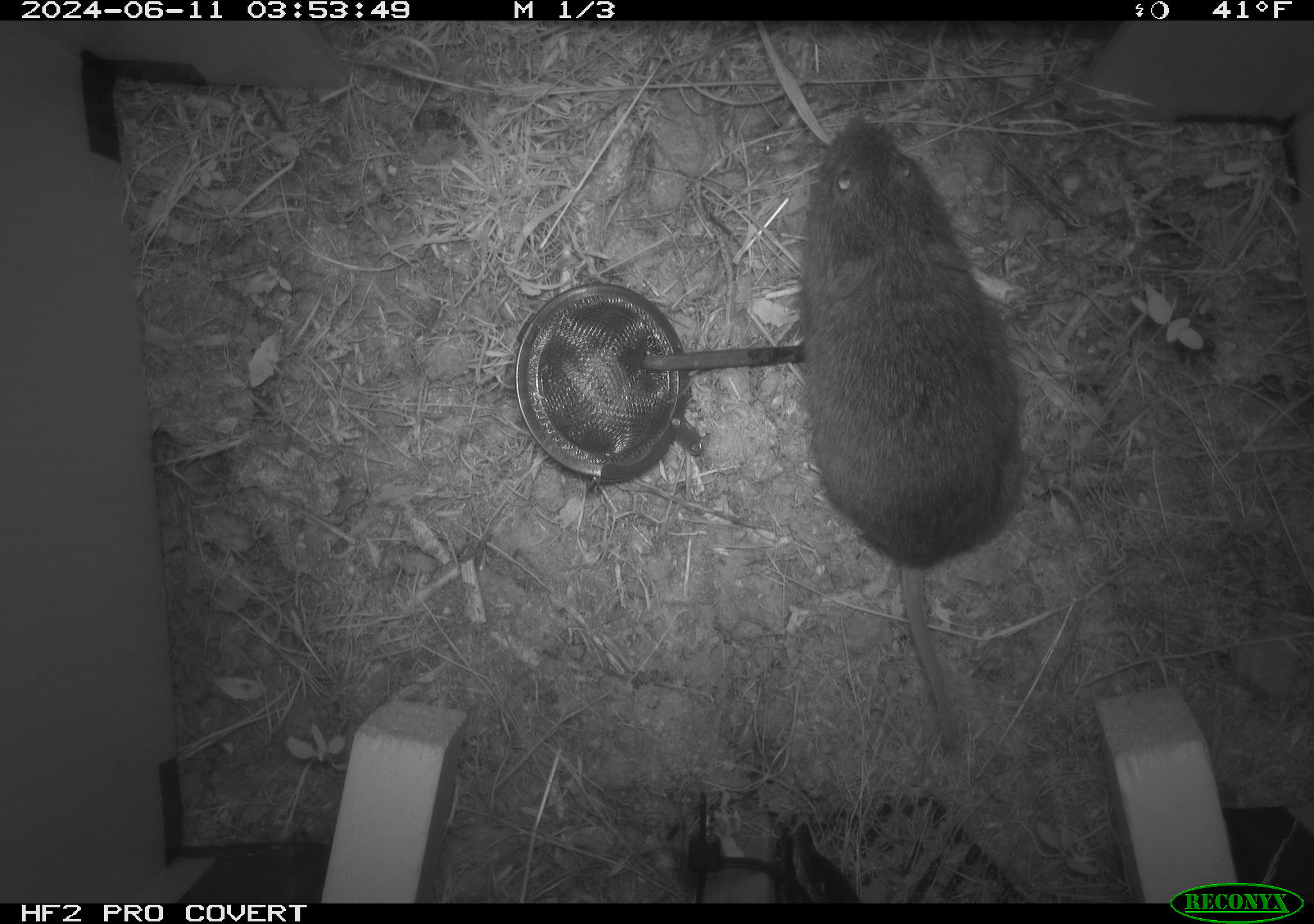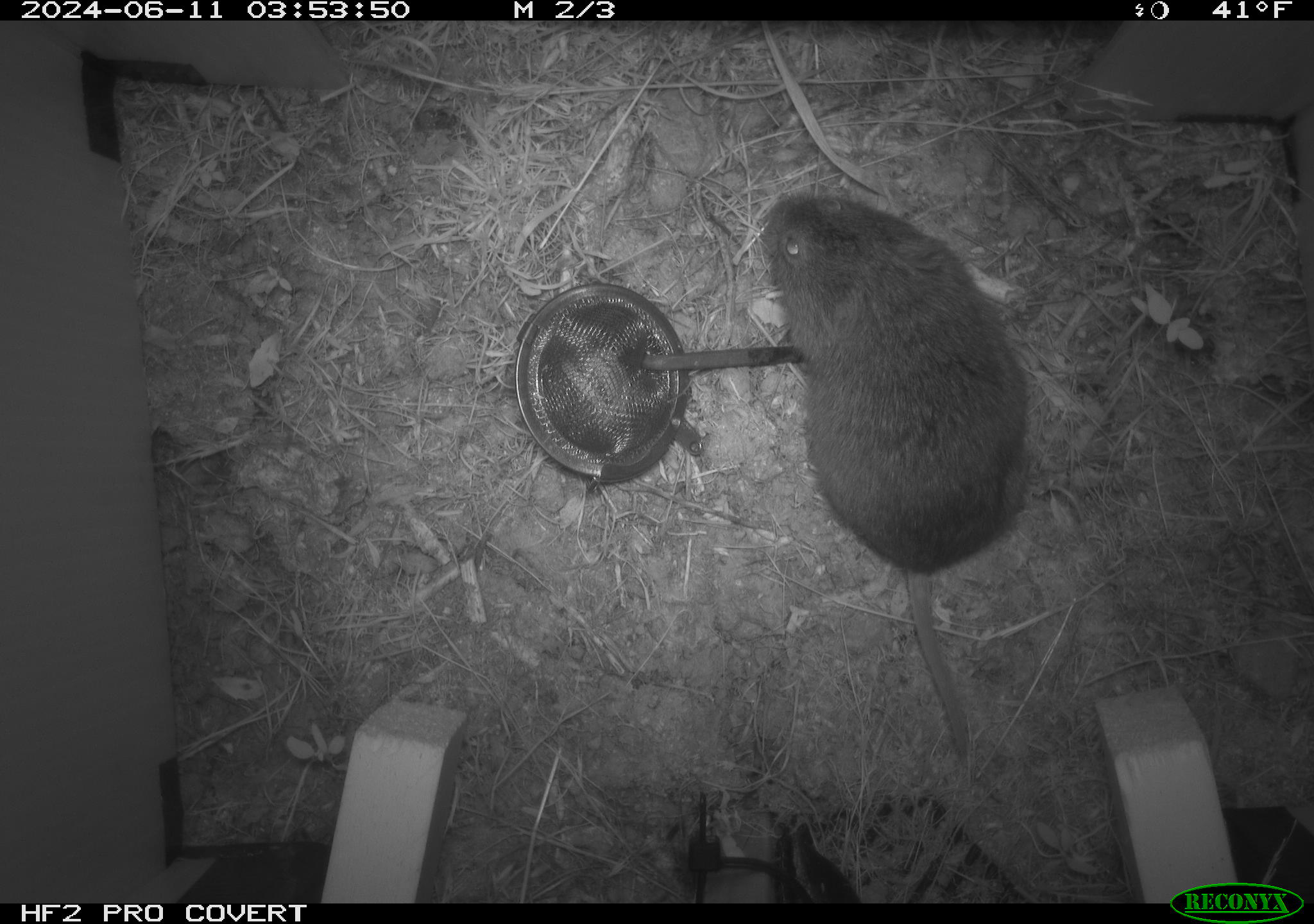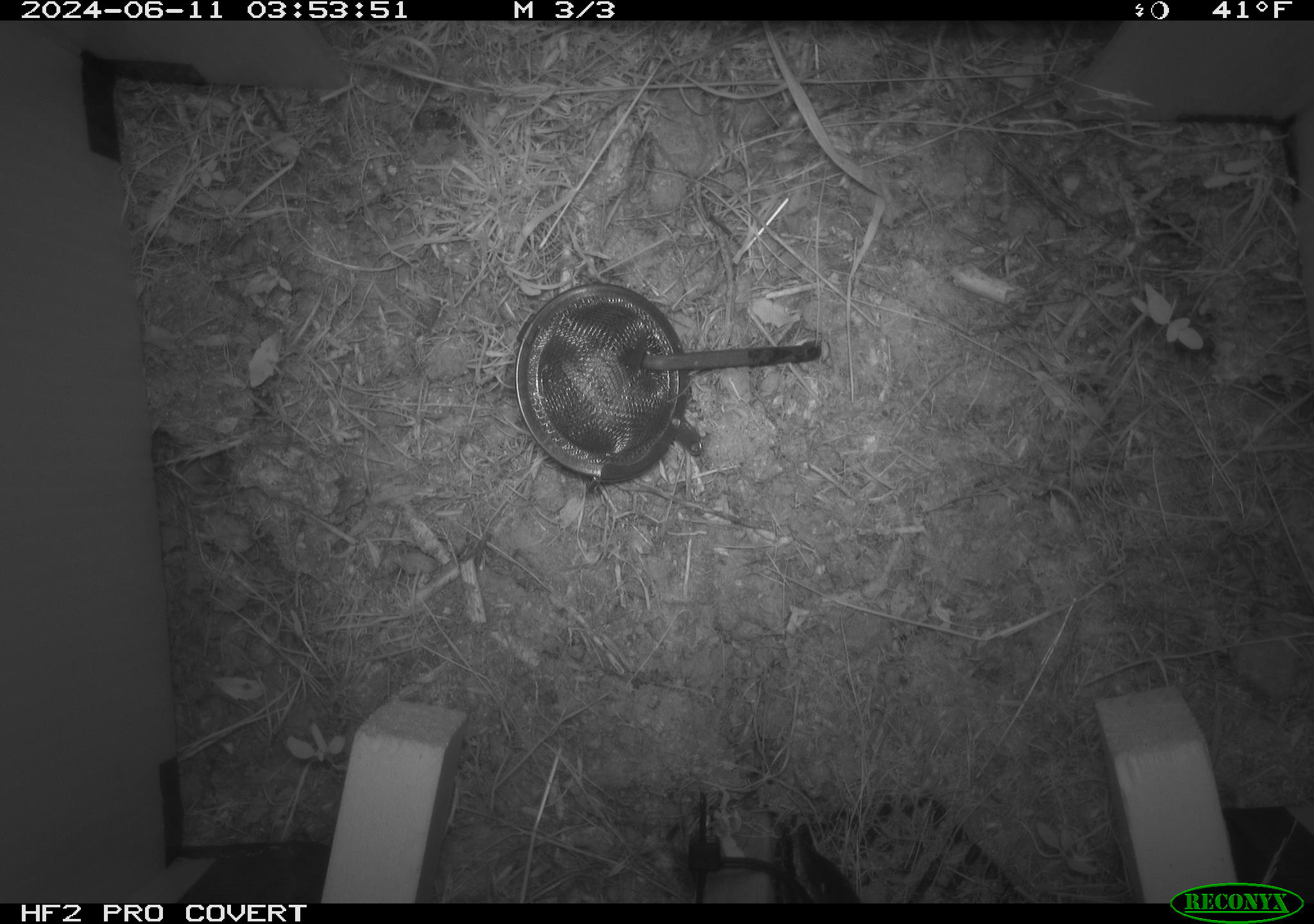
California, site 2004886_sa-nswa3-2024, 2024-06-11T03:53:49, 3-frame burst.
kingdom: Animalia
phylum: Chordata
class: Mammalia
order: Rodentia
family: Cricetidae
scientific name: Arvicolinae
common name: voles, lemmings, and muskrats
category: arvicolinae subfamily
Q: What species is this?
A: Arvicolinae subfamily (voles, lemmings, and muskrats) (Arvicolinae).